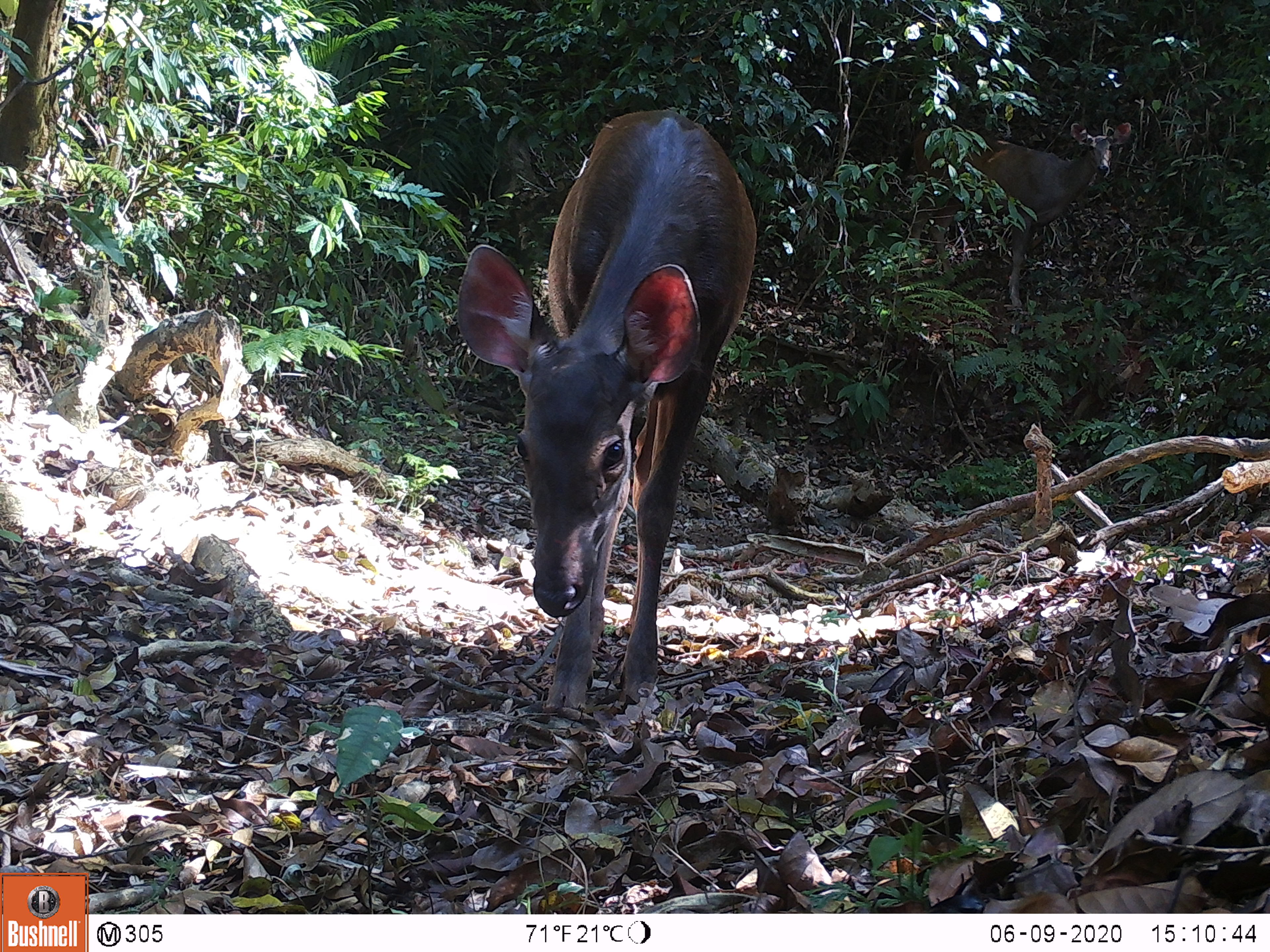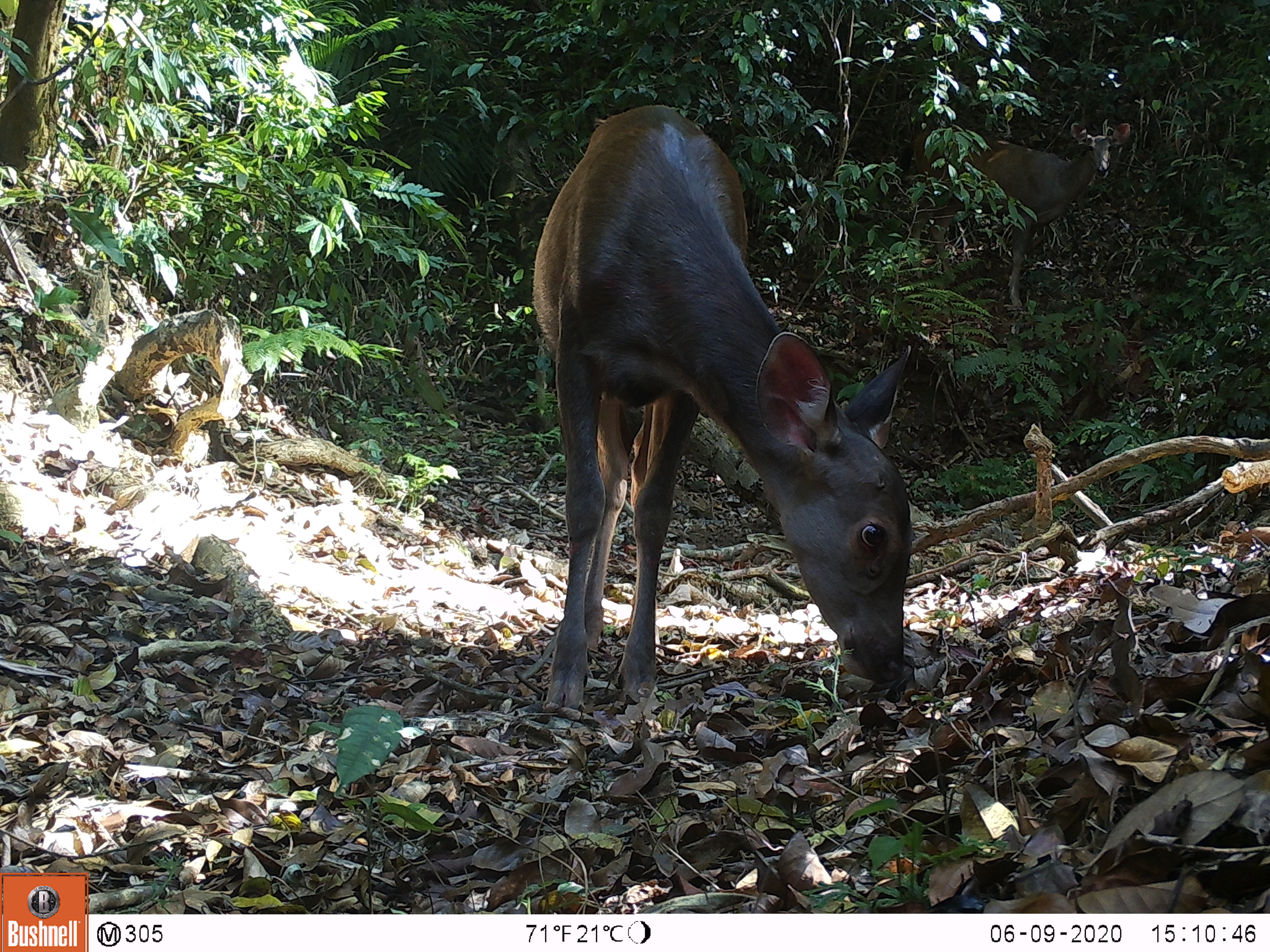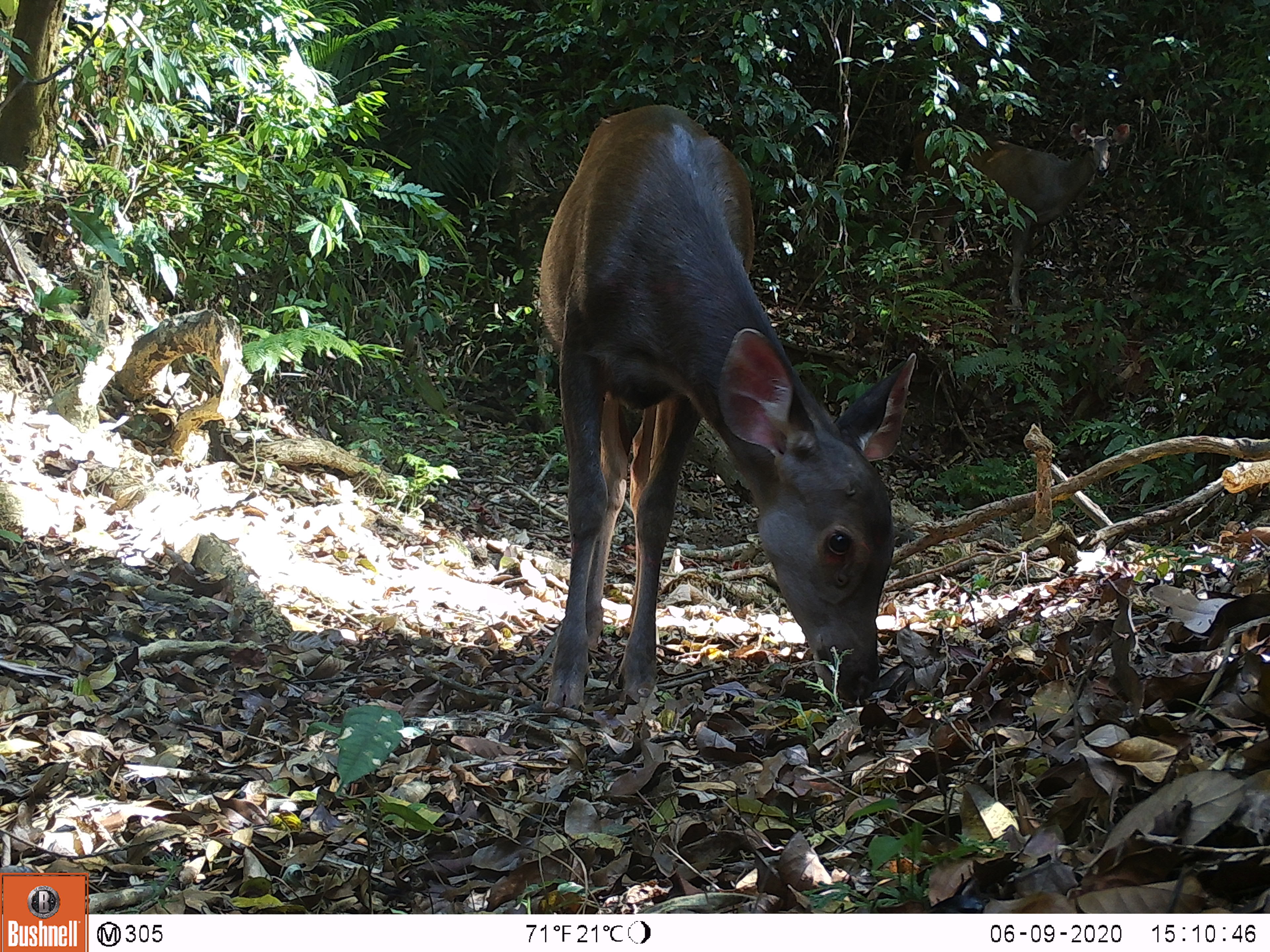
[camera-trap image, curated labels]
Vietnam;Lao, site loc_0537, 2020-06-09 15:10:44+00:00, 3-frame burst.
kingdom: Animalia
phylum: Chordata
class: Mammalia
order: Artiodactyla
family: Cervidae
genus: Rusa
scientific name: Rusa unicolor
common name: sambar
Sambar (Rusa unicolor). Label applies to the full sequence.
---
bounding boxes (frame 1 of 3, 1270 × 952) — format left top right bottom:
sambar: 458 110 756 708; 900 122 1130 306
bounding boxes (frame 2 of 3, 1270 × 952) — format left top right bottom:
sambar: 532 104 910 708; 900 122 1129 307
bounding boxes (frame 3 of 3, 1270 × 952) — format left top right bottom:
sambar: 539 105 915 712; 894 123 1129 307